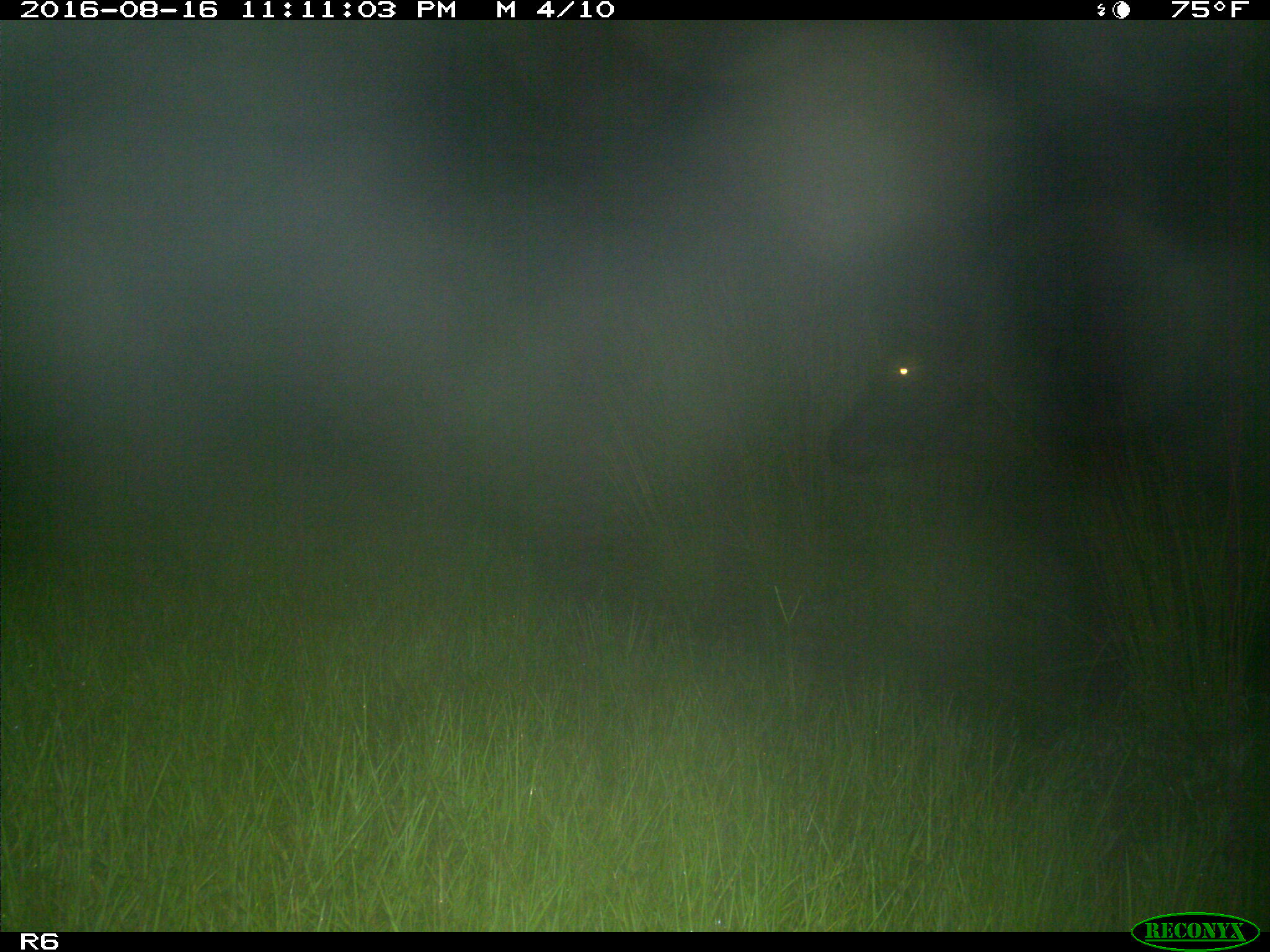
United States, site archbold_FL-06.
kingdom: Animalia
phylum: Chordata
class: Mammalia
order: Artiodactyla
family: Bovidae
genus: Bos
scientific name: Bos taurus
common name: domestic cow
Bos taurus (domestic cow).